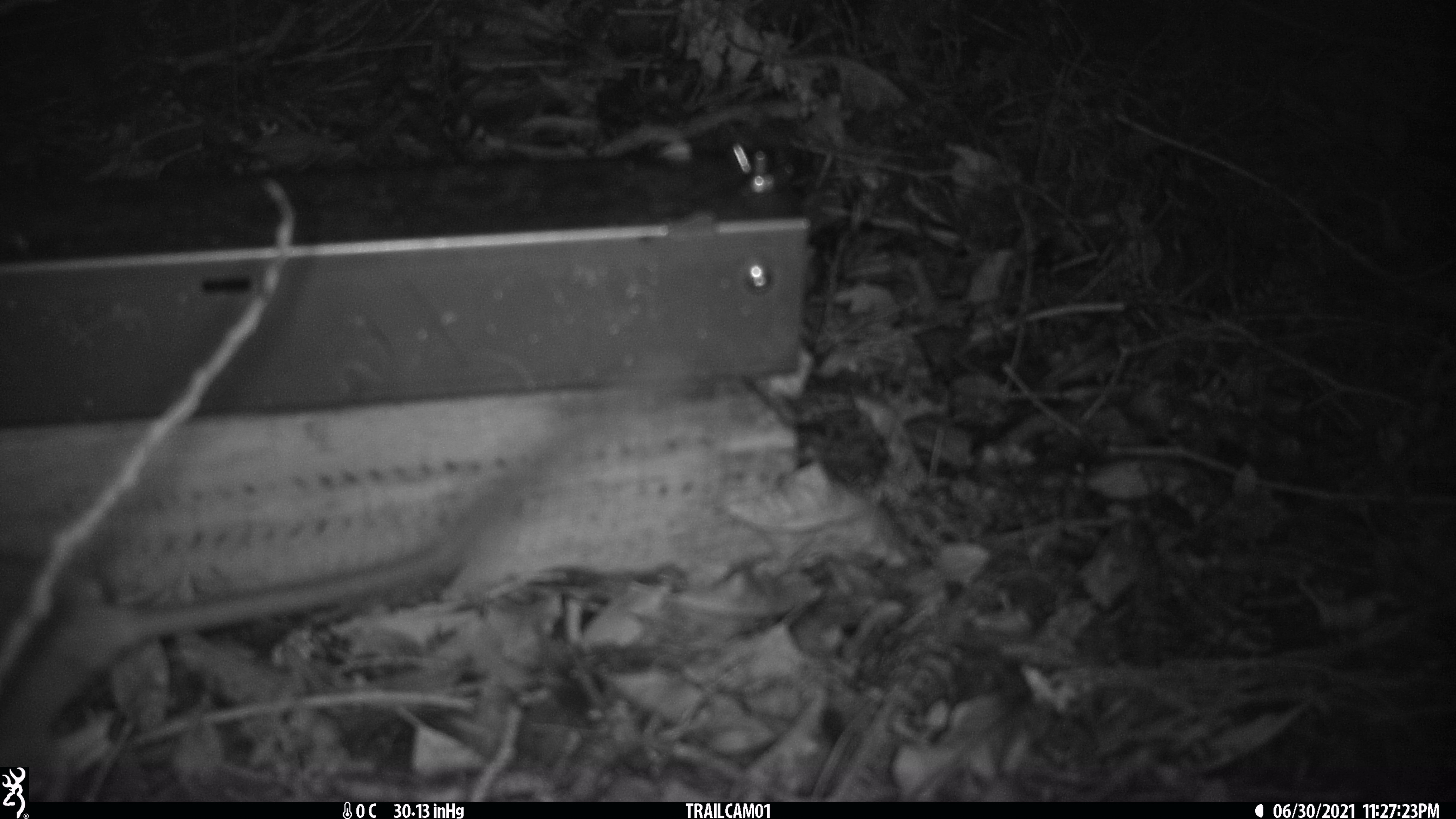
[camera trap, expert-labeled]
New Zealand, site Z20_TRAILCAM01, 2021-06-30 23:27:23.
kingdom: Animalia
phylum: Chordata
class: Mammalia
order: Rodentia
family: Muridae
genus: Rattus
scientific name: Rattus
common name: rat